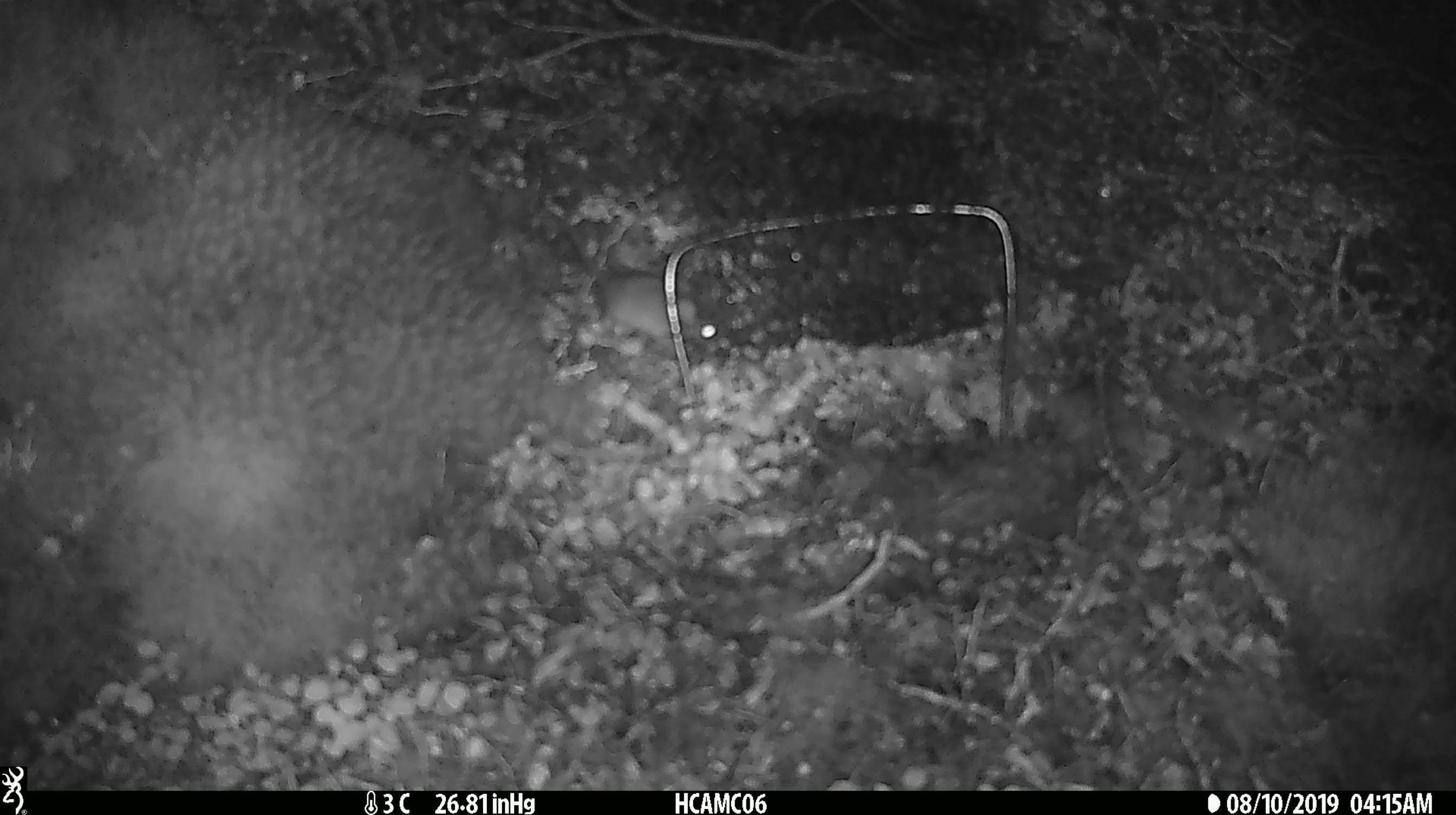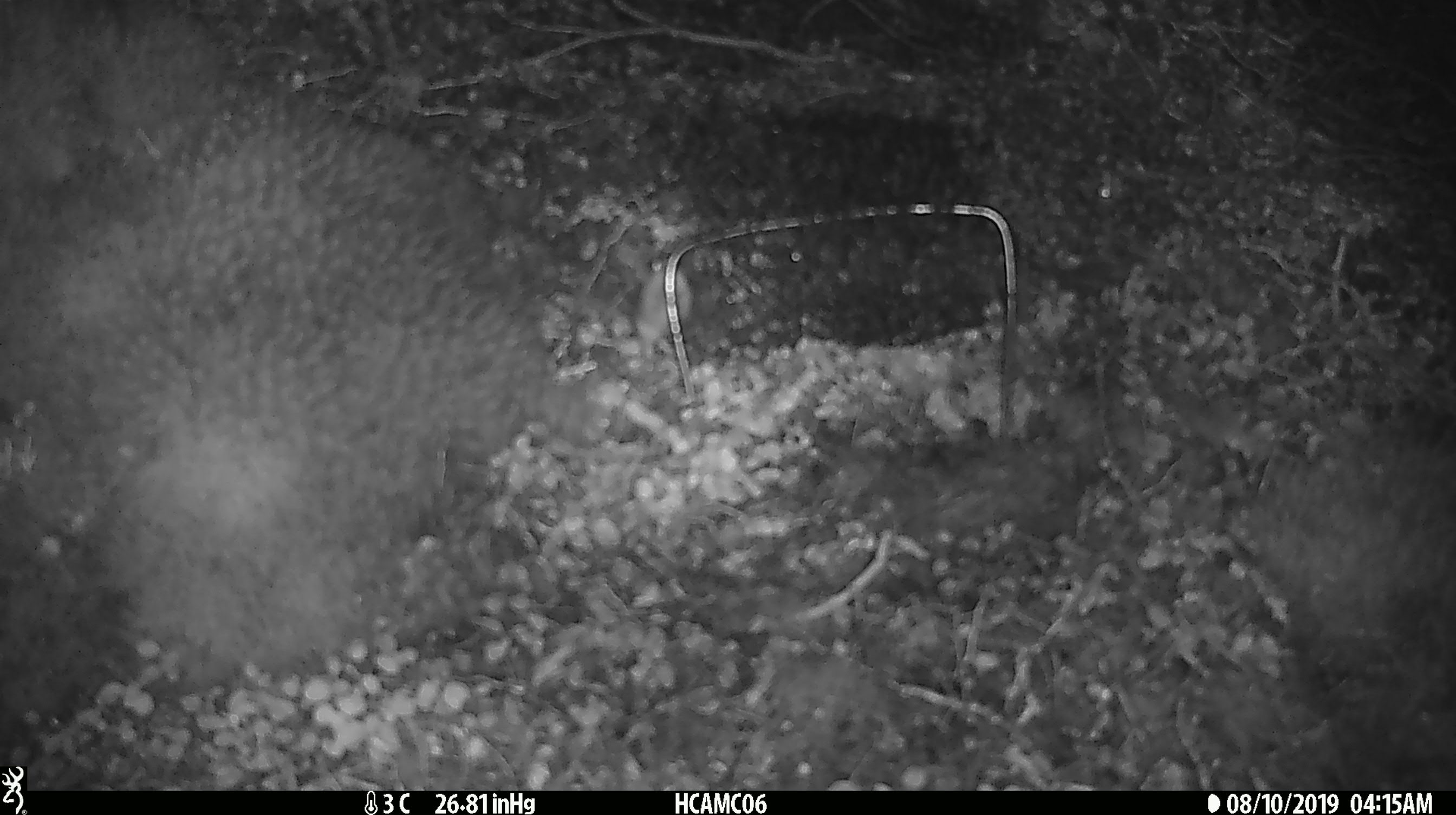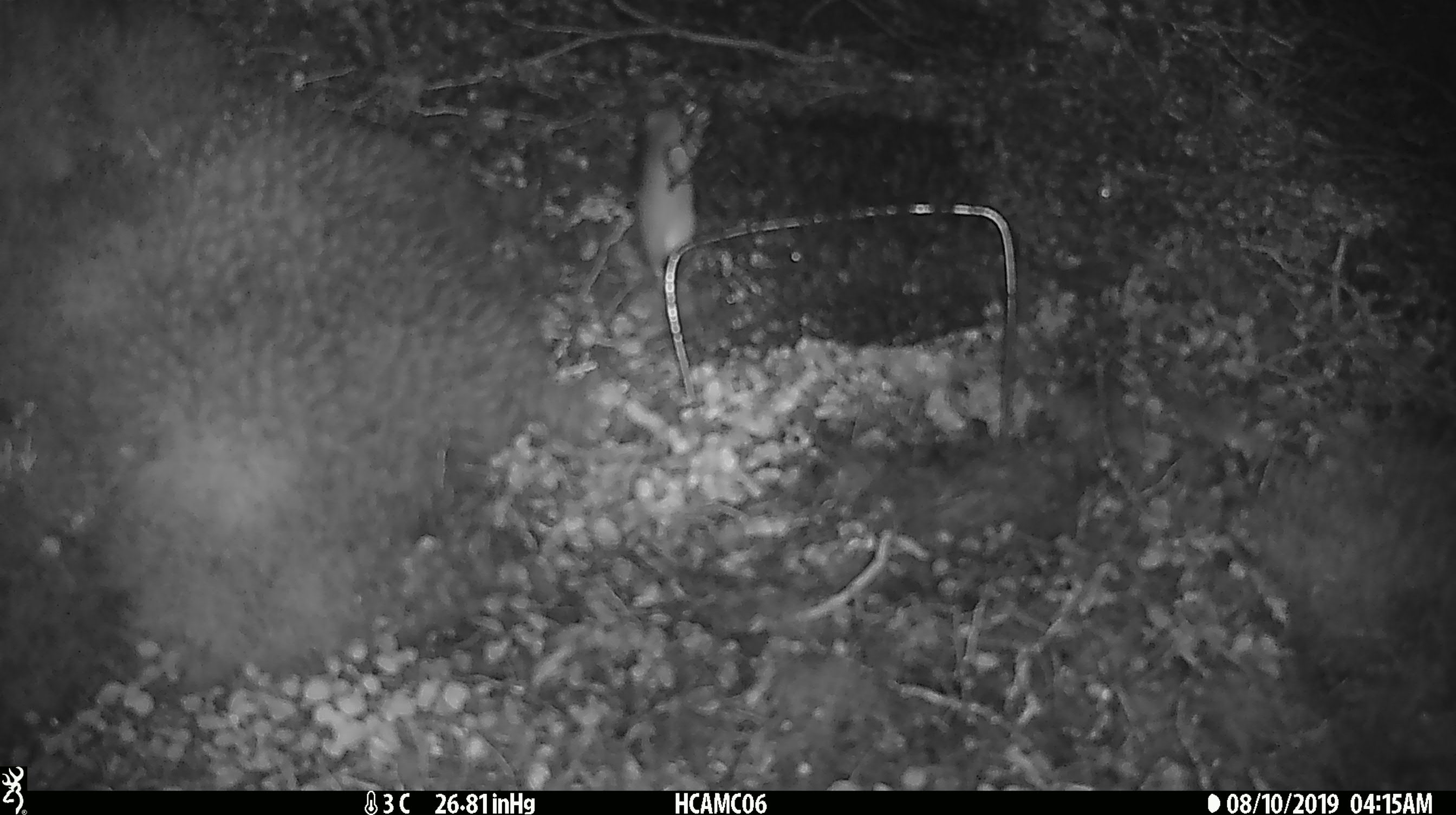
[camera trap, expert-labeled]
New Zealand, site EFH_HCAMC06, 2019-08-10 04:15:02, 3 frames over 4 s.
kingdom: Animalia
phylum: Chordata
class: Mammalia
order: Rodentia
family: Muridae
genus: Mus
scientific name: Mus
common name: mouse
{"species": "mouse (Mus)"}